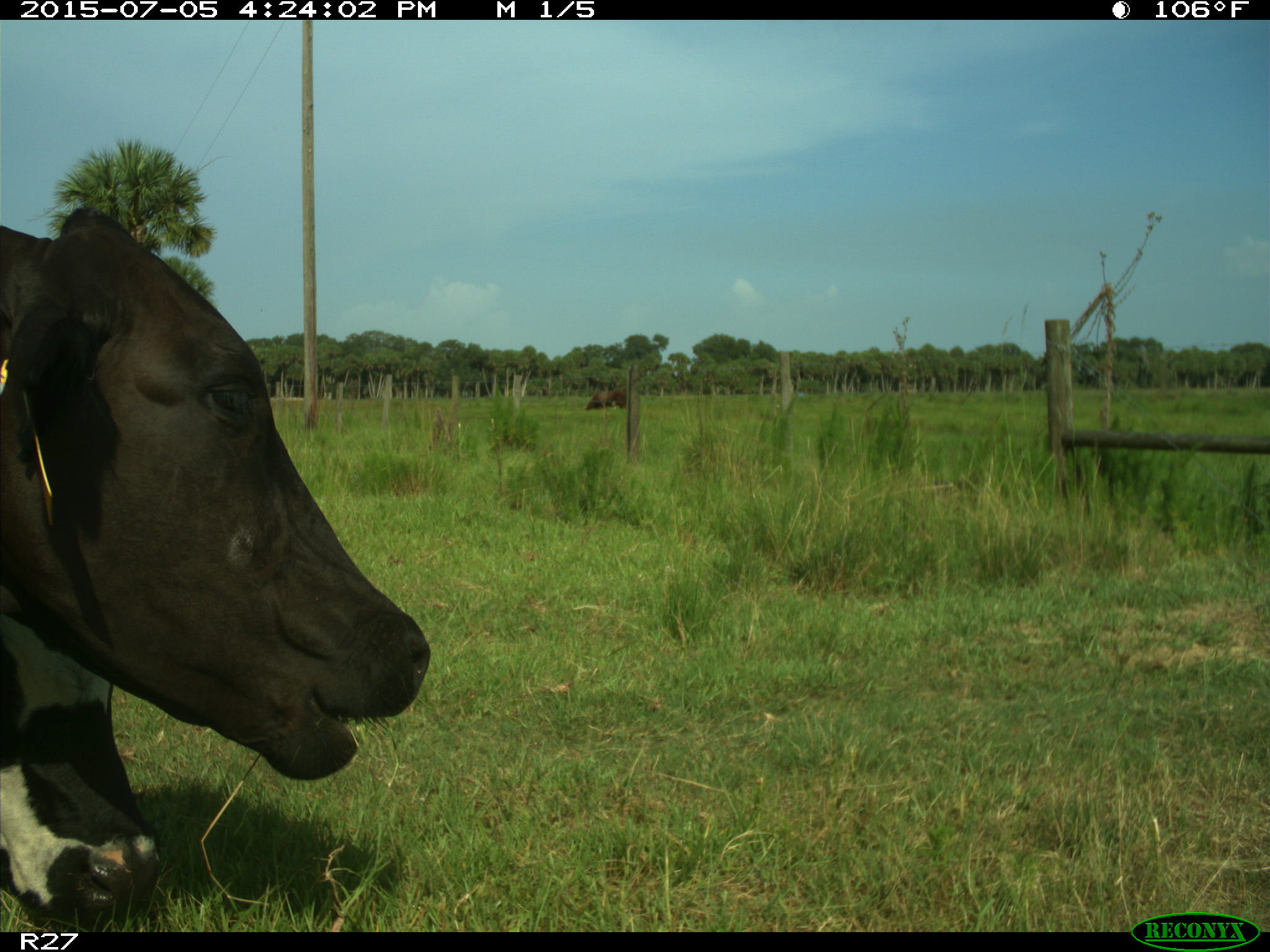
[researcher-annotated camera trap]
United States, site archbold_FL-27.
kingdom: Animalia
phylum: Chordata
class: Mammalia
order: Artiodactyla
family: Bovidae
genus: Bos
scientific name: Bos taurus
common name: domestic cow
Bos taurus (domestic cow).